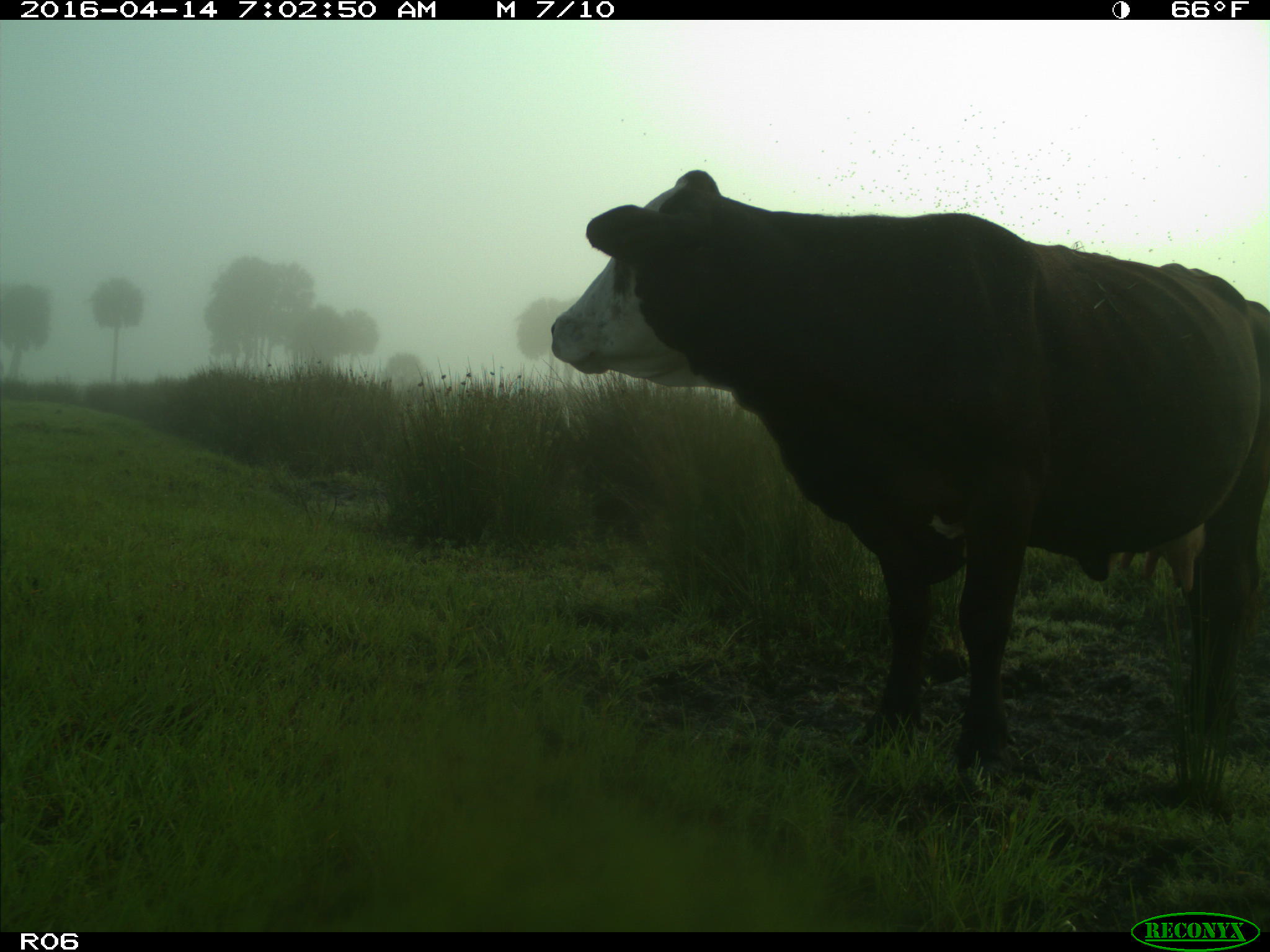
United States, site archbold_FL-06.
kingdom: Animalia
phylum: Chordata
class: Mammalia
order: Artiodactyla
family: Bovidae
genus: Bos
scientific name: Bos taurus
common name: domestic cow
Bos taurus (domestic cow).